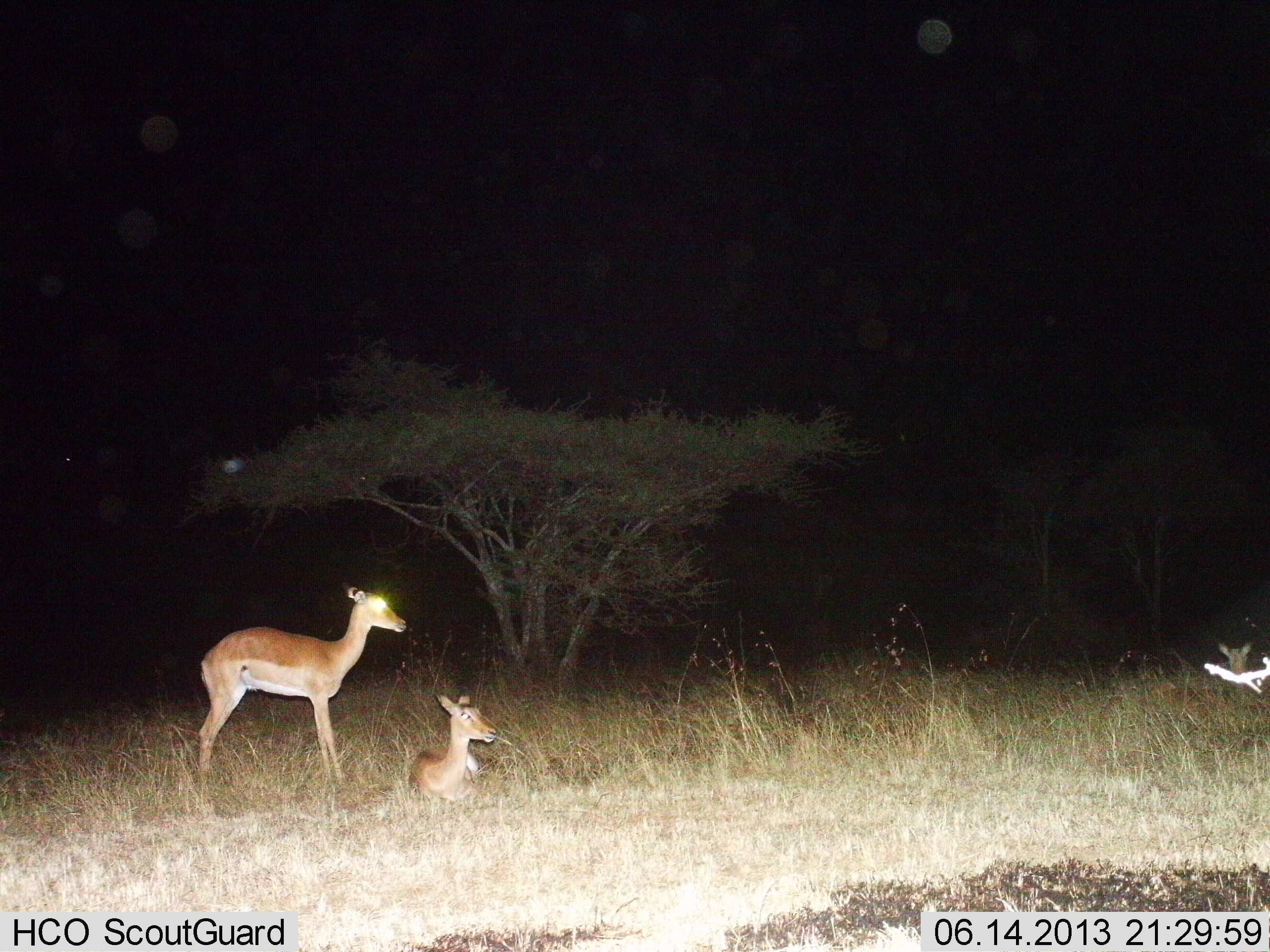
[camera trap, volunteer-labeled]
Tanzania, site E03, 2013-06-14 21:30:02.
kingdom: Animalia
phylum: Chordata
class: Mammalia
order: Artiodactyla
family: Bovidae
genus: Aepyceros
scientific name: Aepyceros melampus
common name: impala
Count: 3.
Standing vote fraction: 100%.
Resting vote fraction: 100%.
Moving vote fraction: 0%.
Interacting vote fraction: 0%.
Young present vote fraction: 0%.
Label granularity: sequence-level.